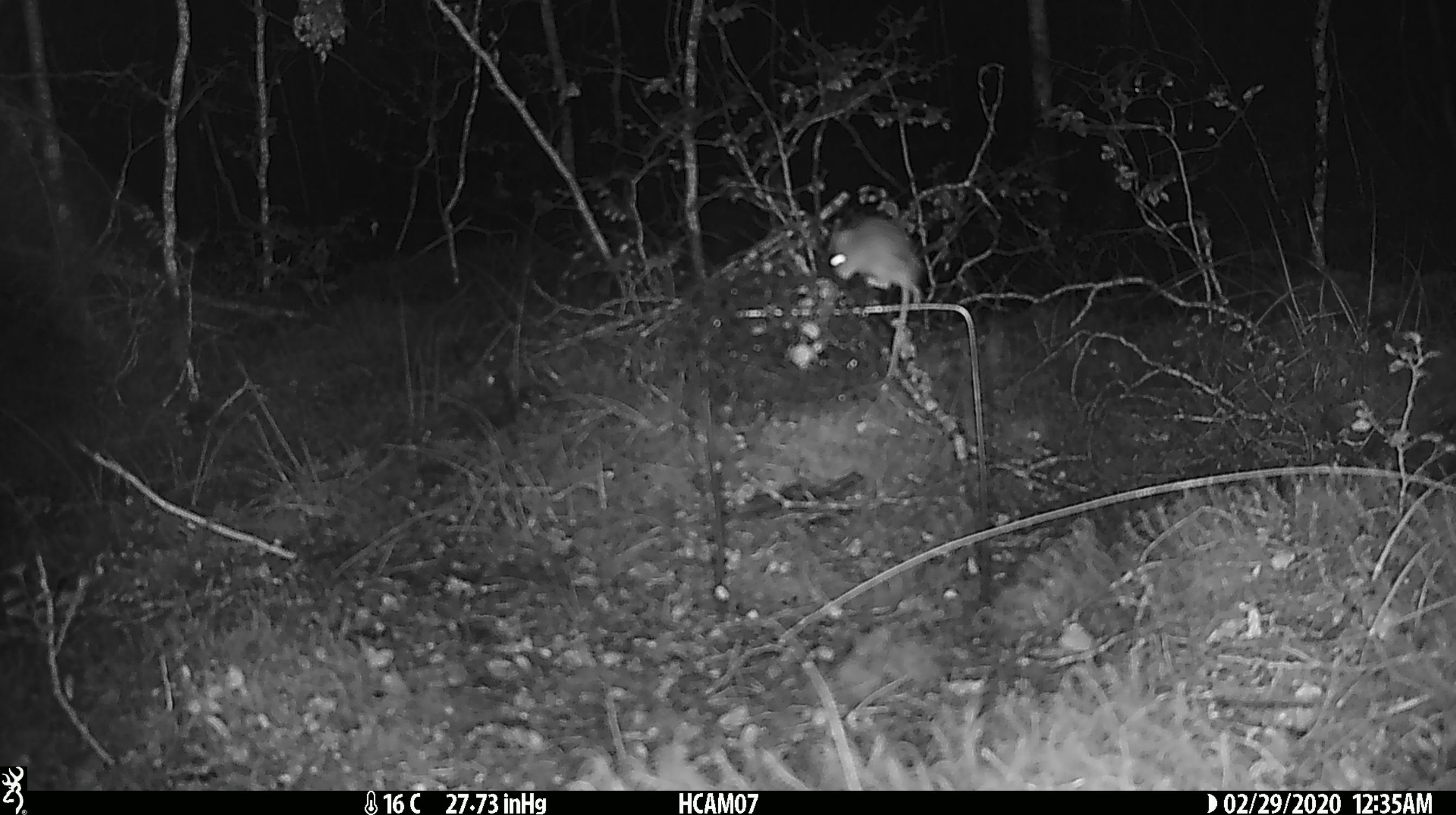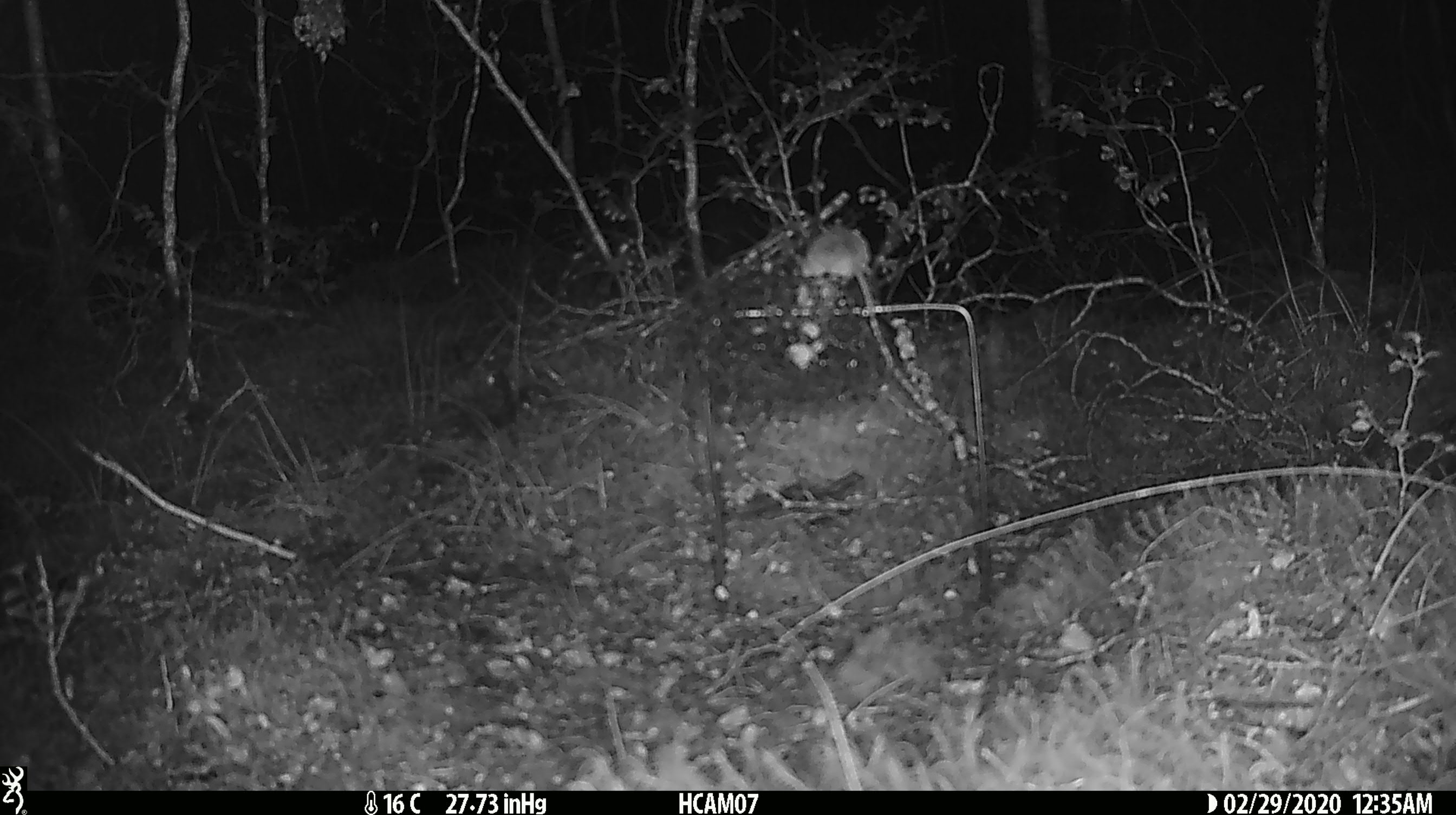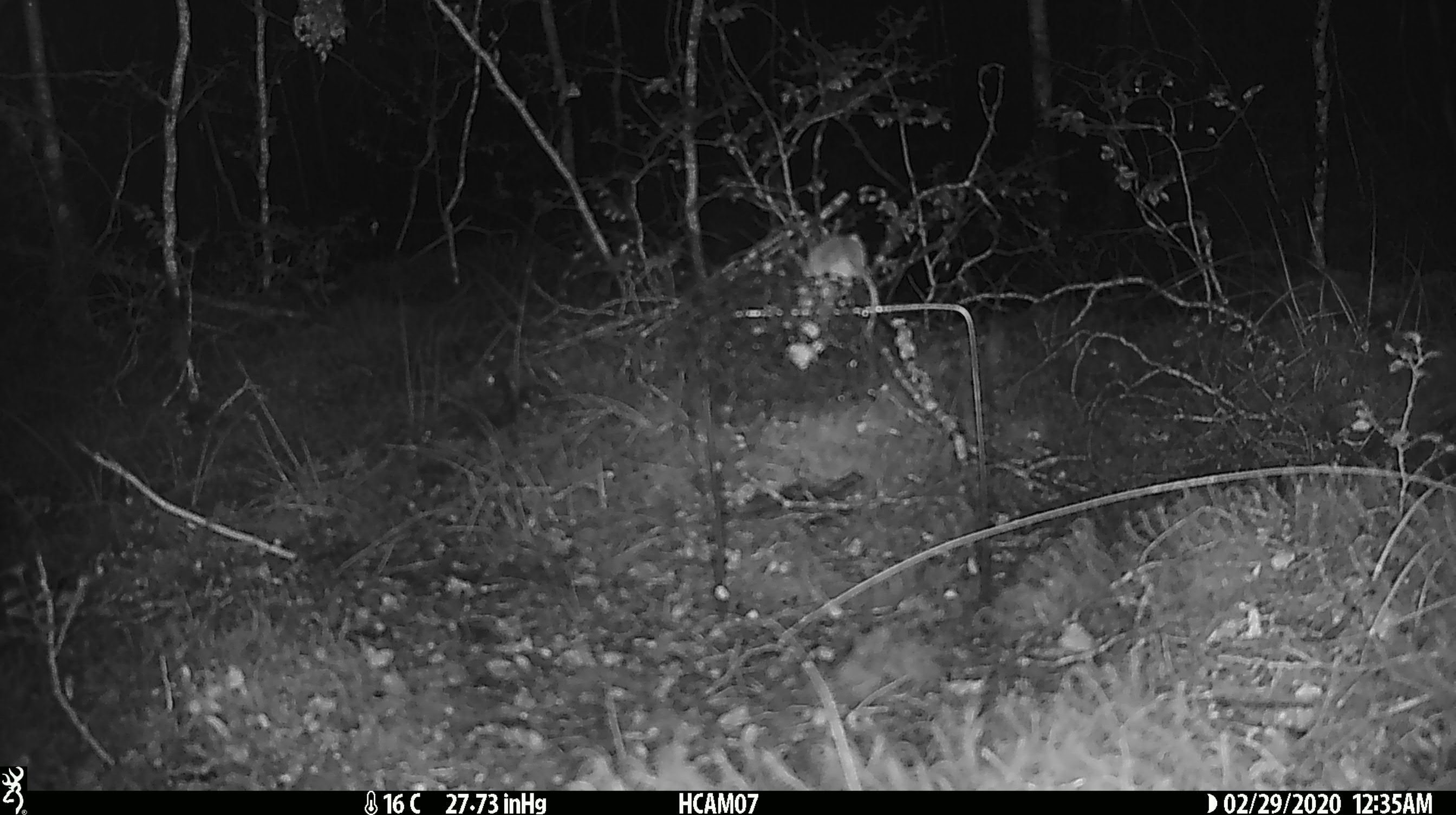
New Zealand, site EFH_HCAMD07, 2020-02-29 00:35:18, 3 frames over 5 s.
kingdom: Animalia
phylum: Chordata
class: Mammalia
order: Rodentia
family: Muridae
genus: Mus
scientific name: Mus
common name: mouse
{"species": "mouse (Mus)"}